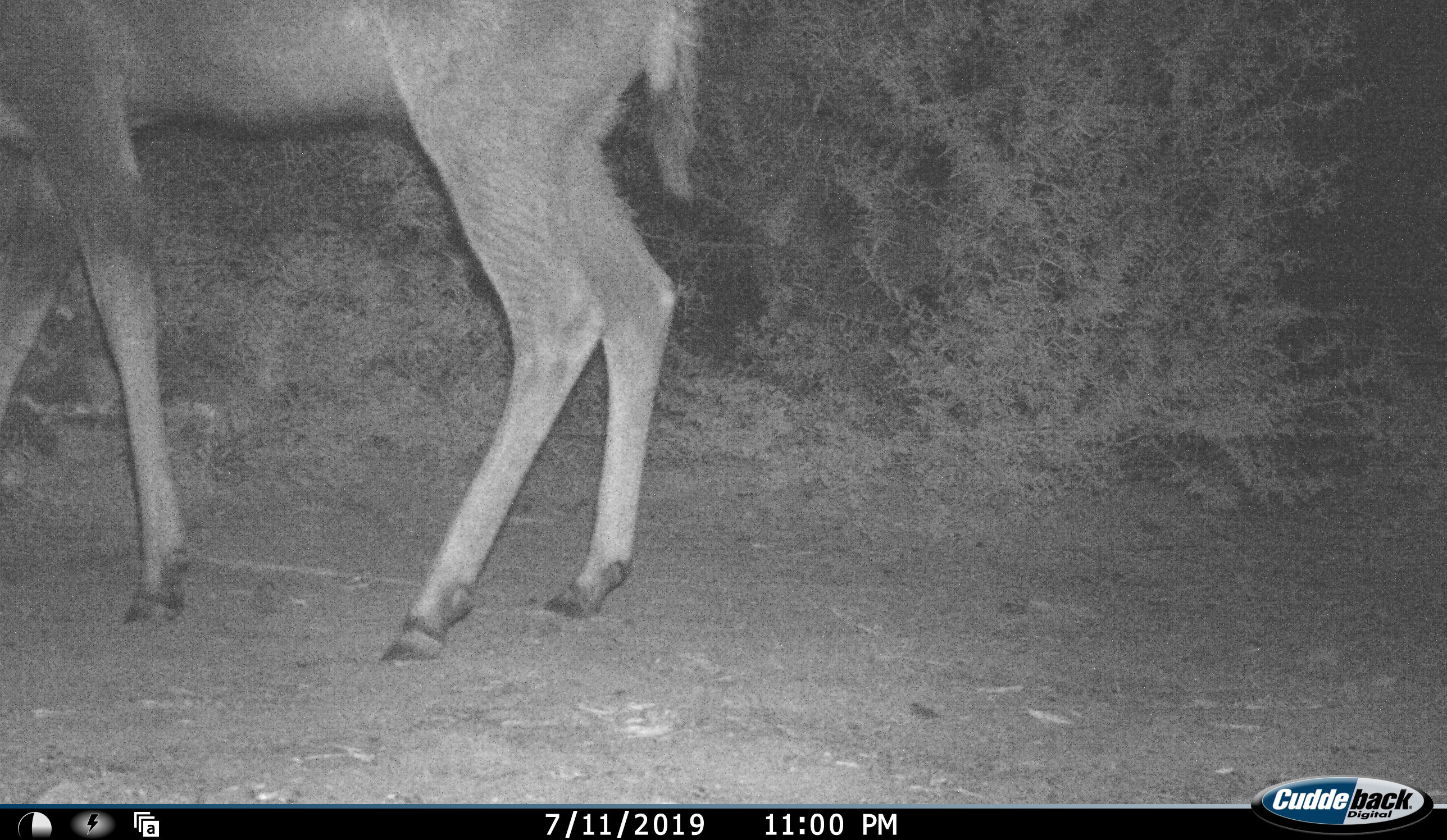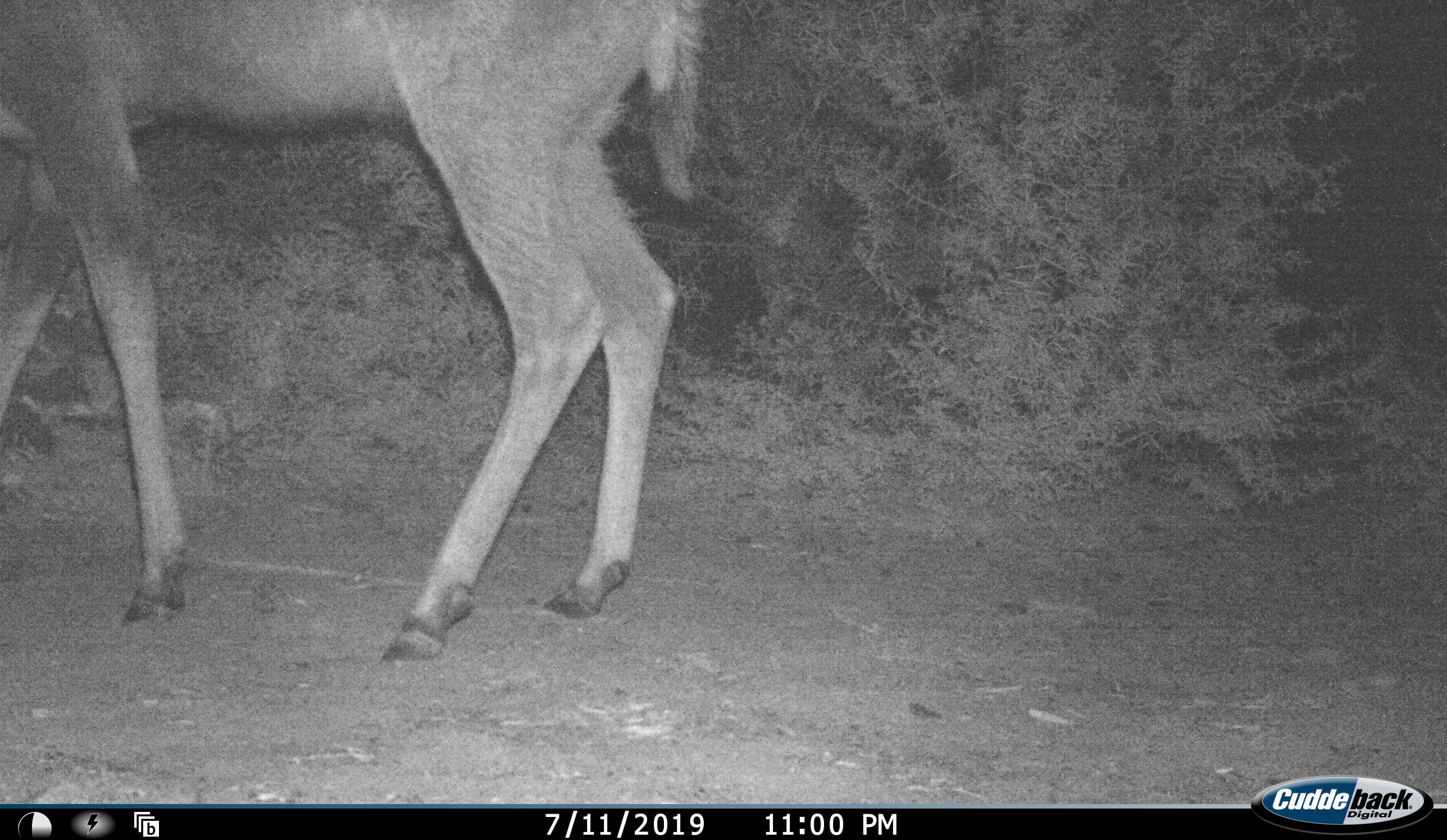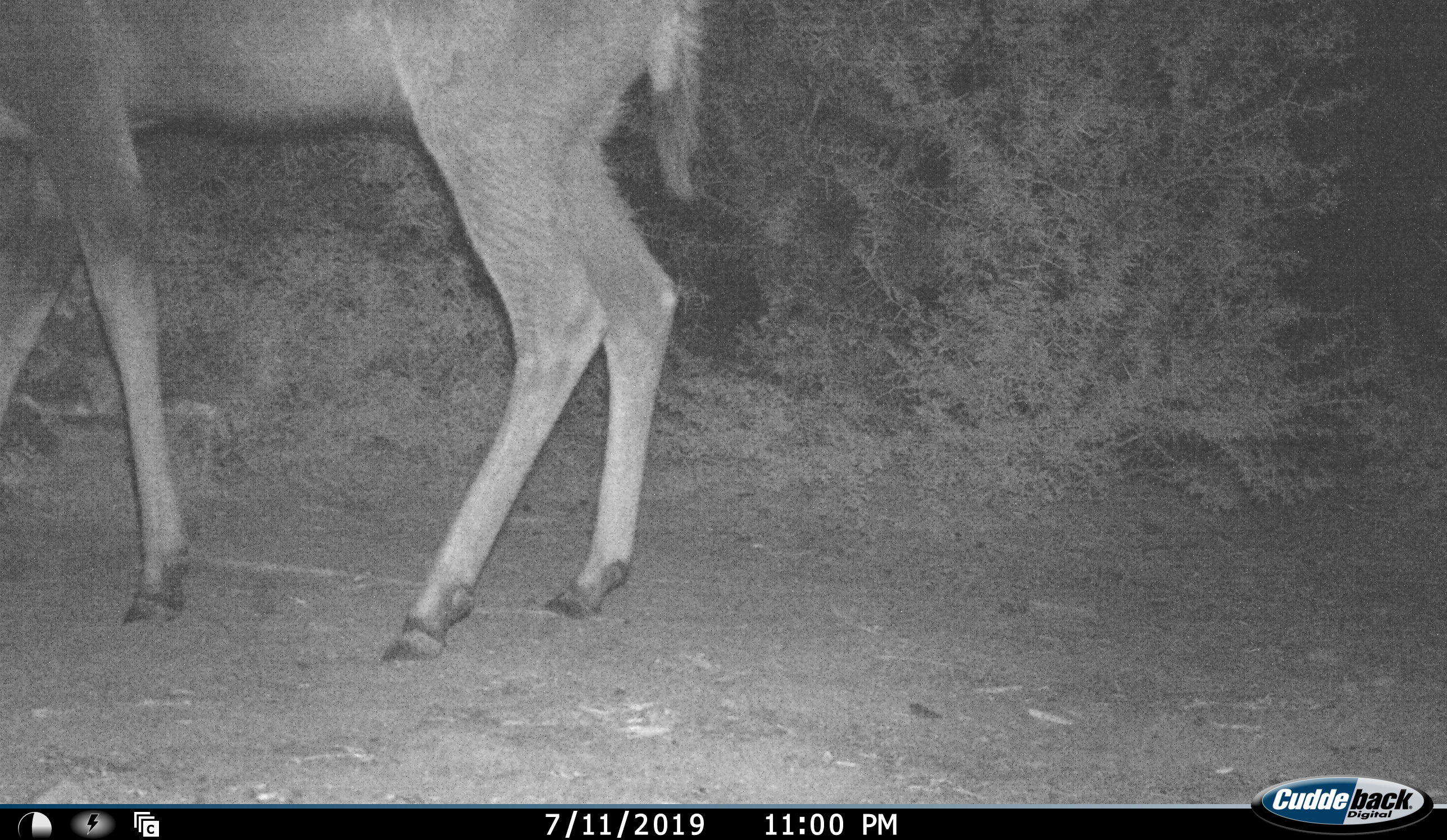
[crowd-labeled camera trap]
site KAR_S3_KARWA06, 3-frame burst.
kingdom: Animalia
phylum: Chordata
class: Mammalia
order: Artiodactyla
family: Bovidae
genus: Tragelaphus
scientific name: Tragelaphus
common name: kudu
Kudu (Tragelaphus), count 1. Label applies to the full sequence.